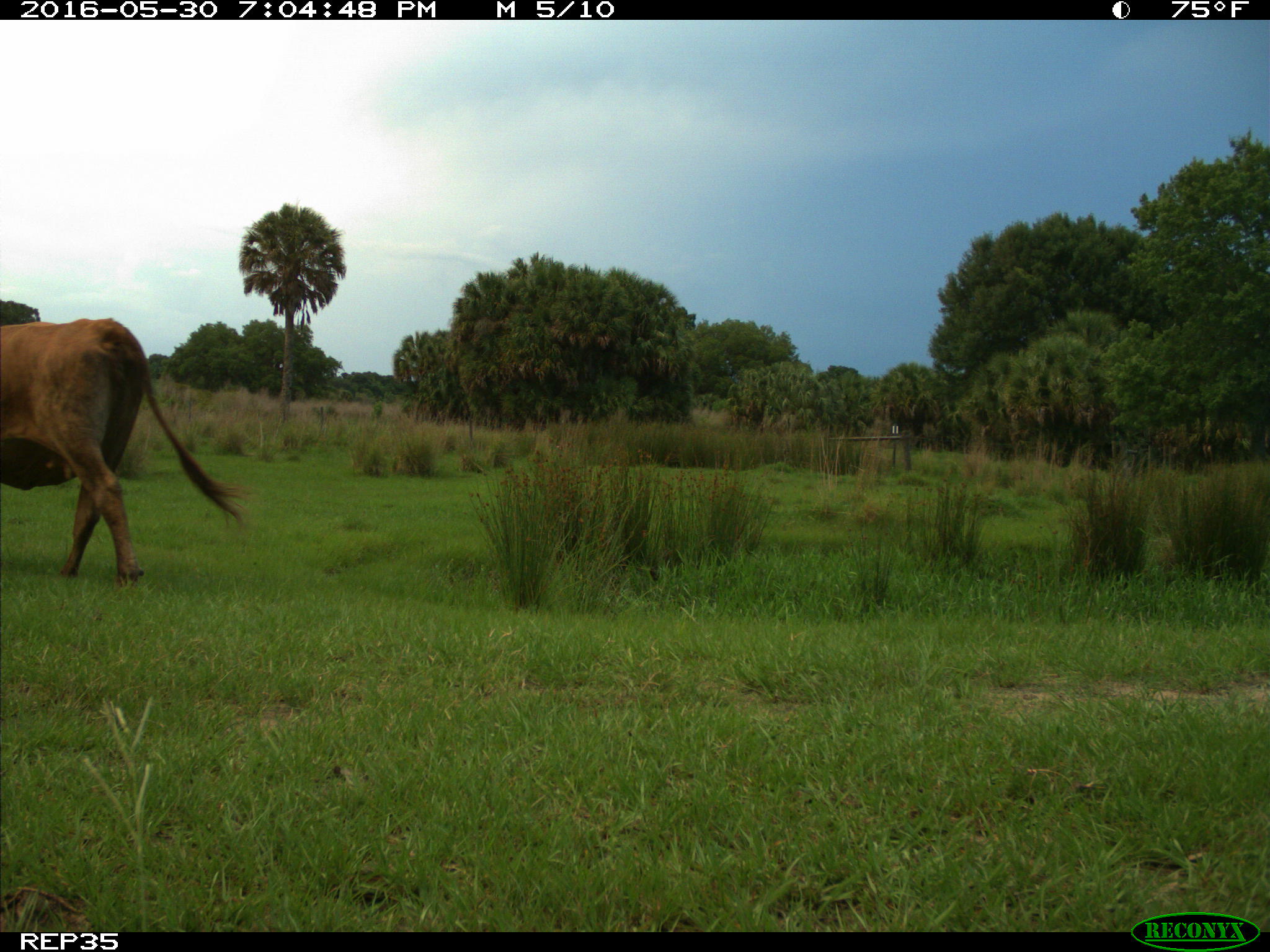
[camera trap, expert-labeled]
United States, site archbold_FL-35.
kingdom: Animalia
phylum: Chordata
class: Mammalia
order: Artiodactyla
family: Bovidae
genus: Bos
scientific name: Bos taurus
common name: domestic cow